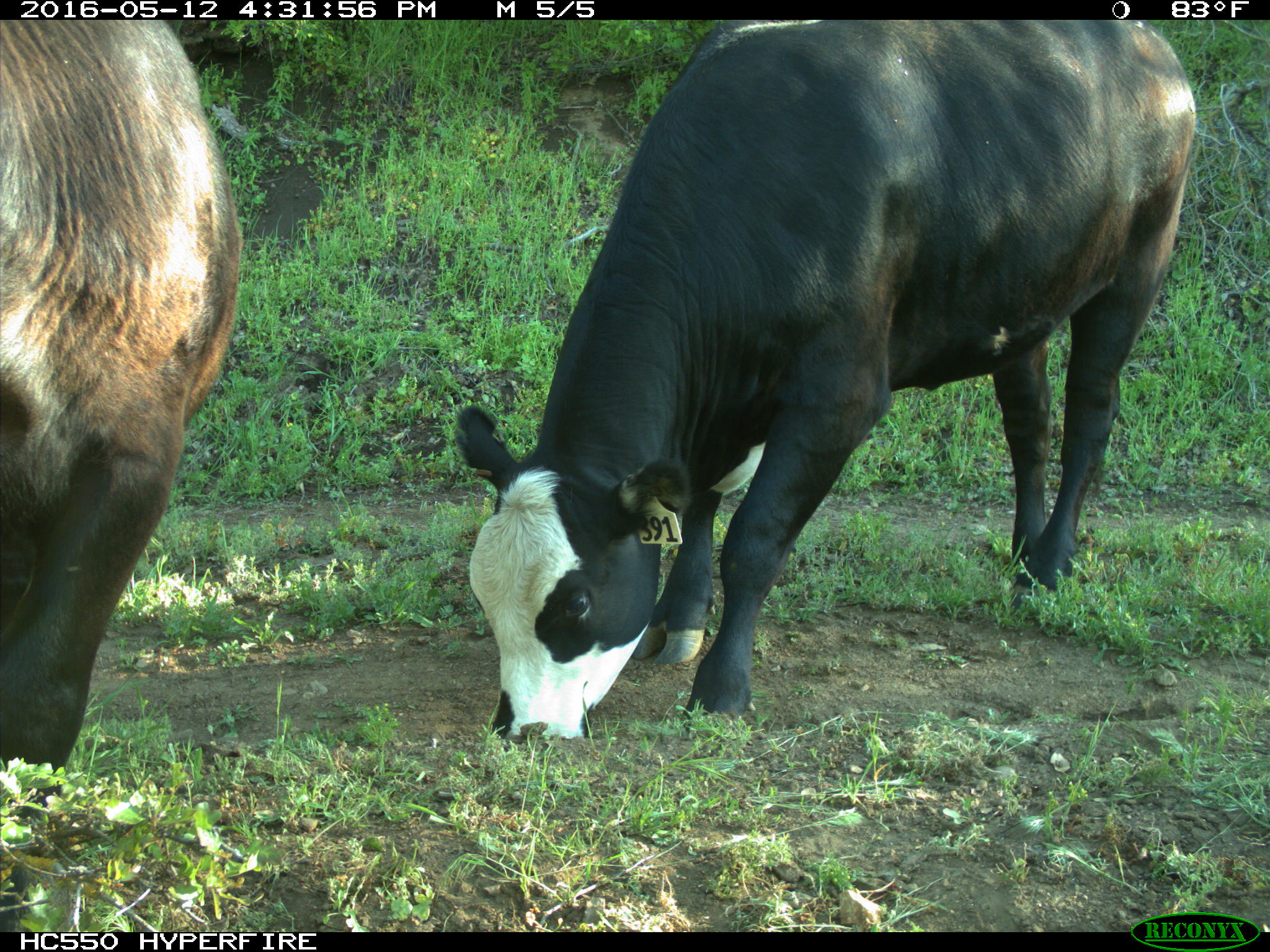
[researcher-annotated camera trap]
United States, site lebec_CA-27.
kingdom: Animalia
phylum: Chordata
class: Mammalia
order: Artiodactyla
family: Bovidae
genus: Bos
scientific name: Bos taurus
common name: domestic cow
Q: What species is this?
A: Bos taurus (domestic cow).